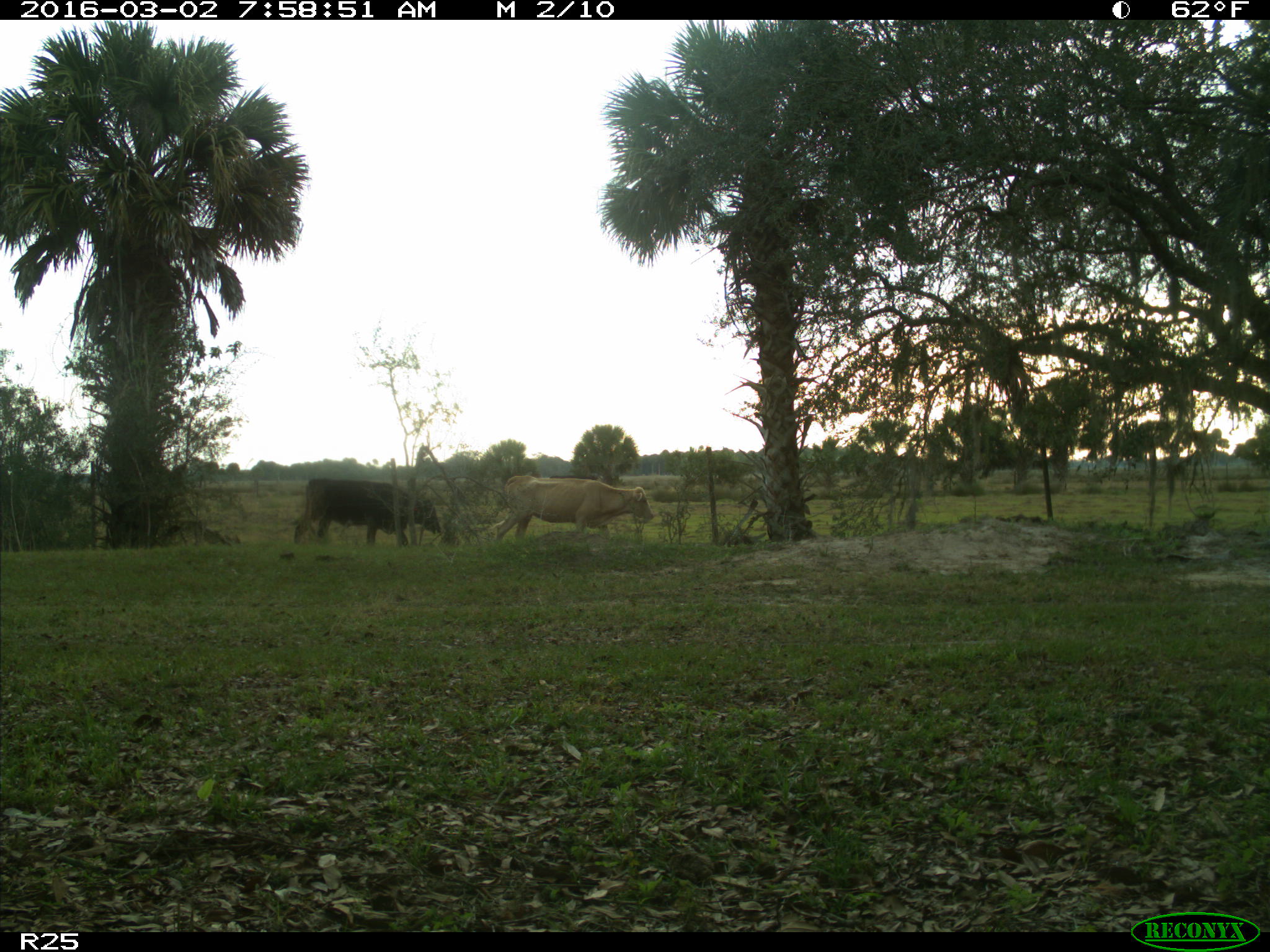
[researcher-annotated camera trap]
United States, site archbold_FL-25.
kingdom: Animalia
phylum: Chordata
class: Mammalia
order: Artiodactyla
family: Bovidae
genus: Bos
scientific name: Bos taurus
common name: domestic cow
Bos taurus (domestic cow).